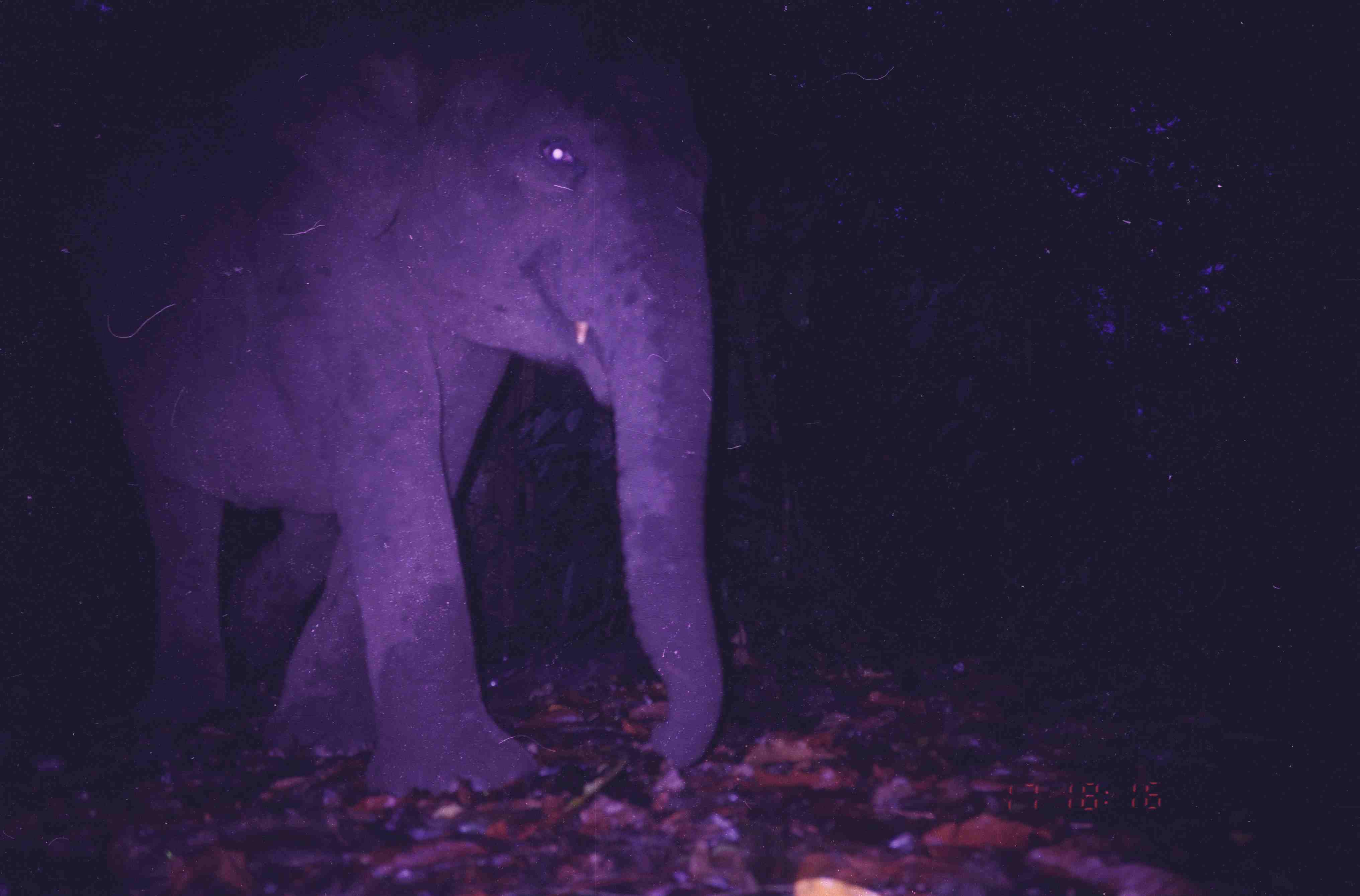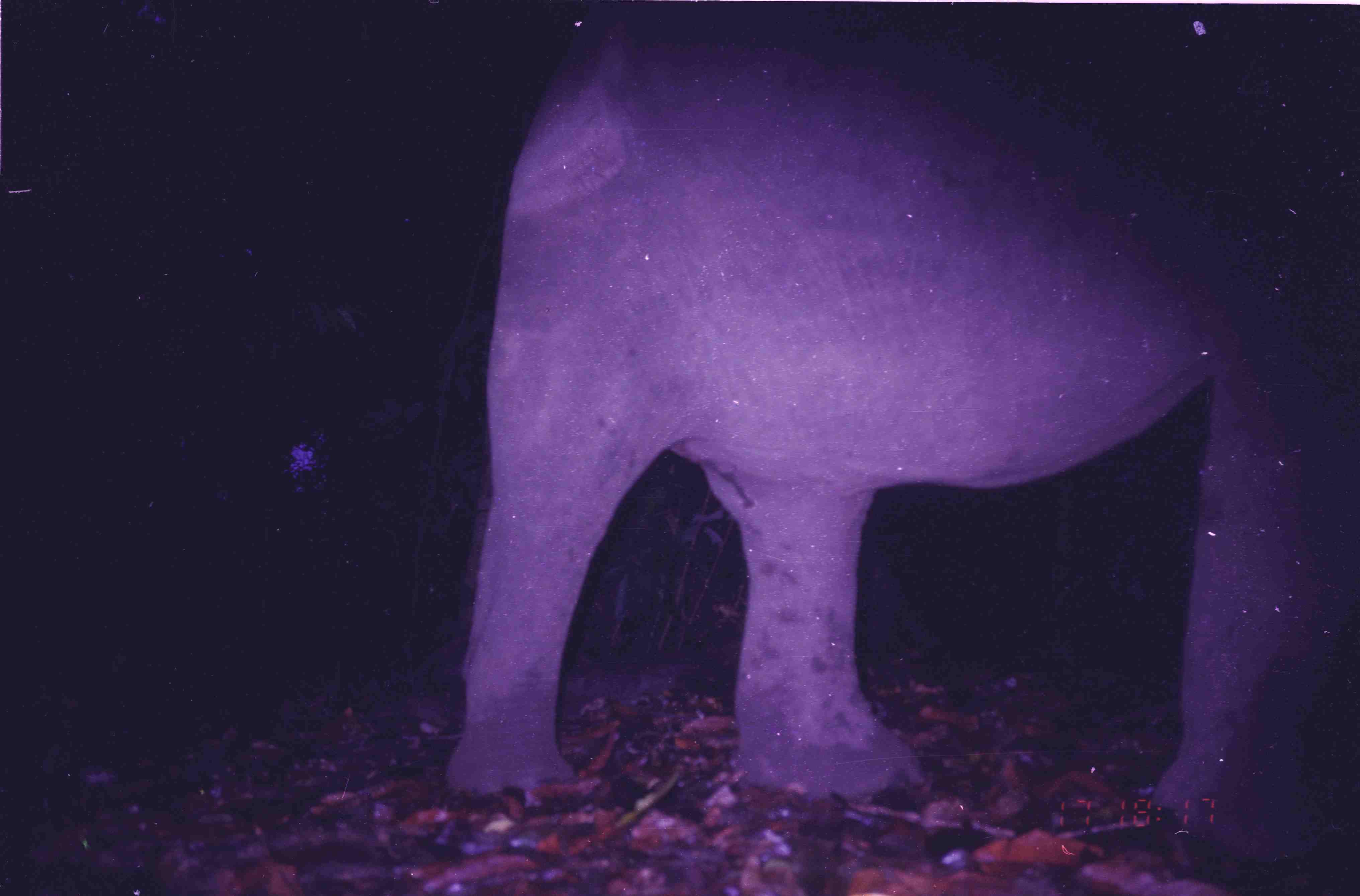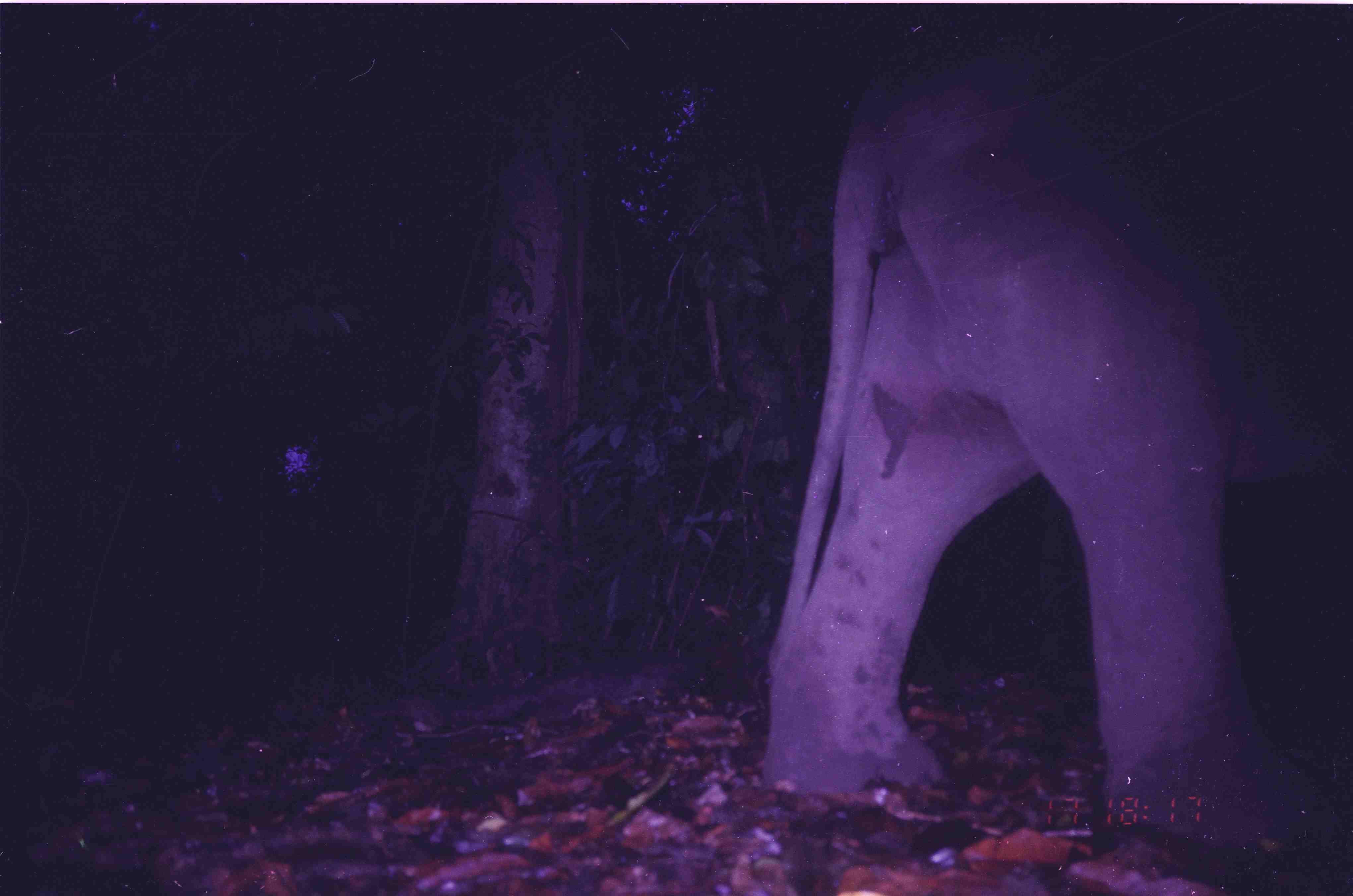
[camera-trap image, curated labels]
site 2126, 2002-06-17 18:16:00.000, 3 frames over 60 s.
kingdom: Animalia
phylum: Chordata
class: Mammalia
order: Proboscidea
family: Elephantidae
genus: Elephas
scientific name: Elephas maximus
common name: asian elephant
Elephas maximus (asian elephant), count 1.